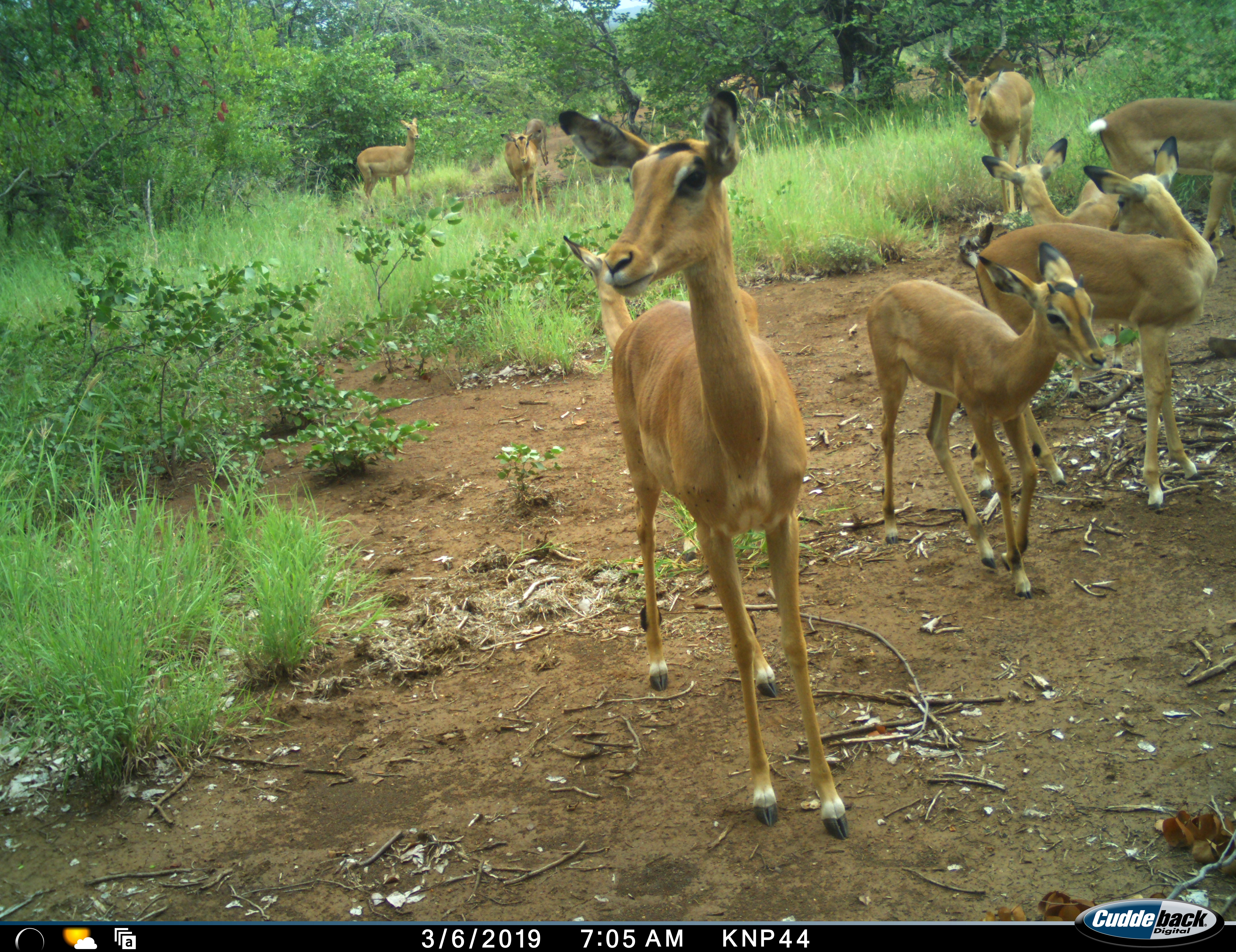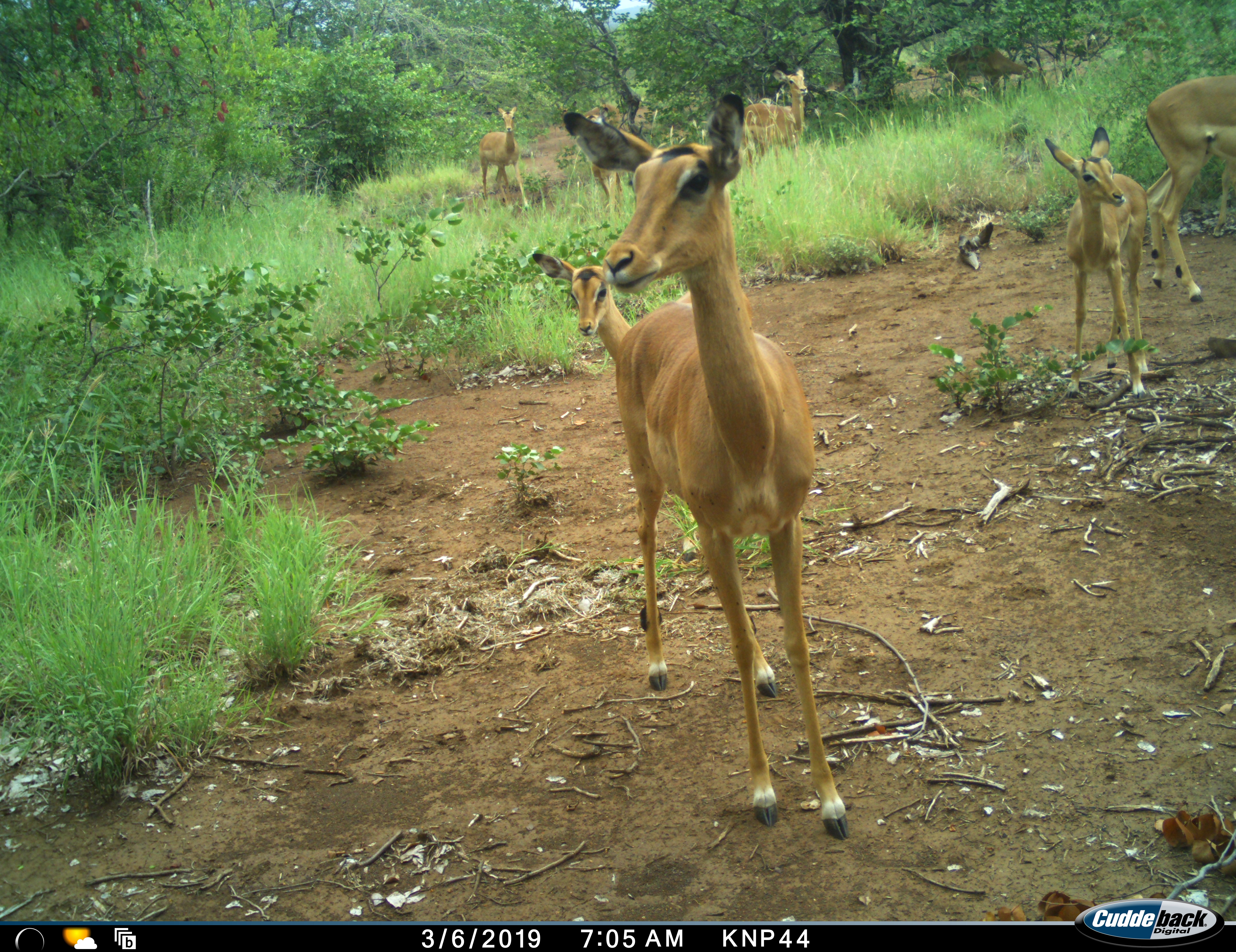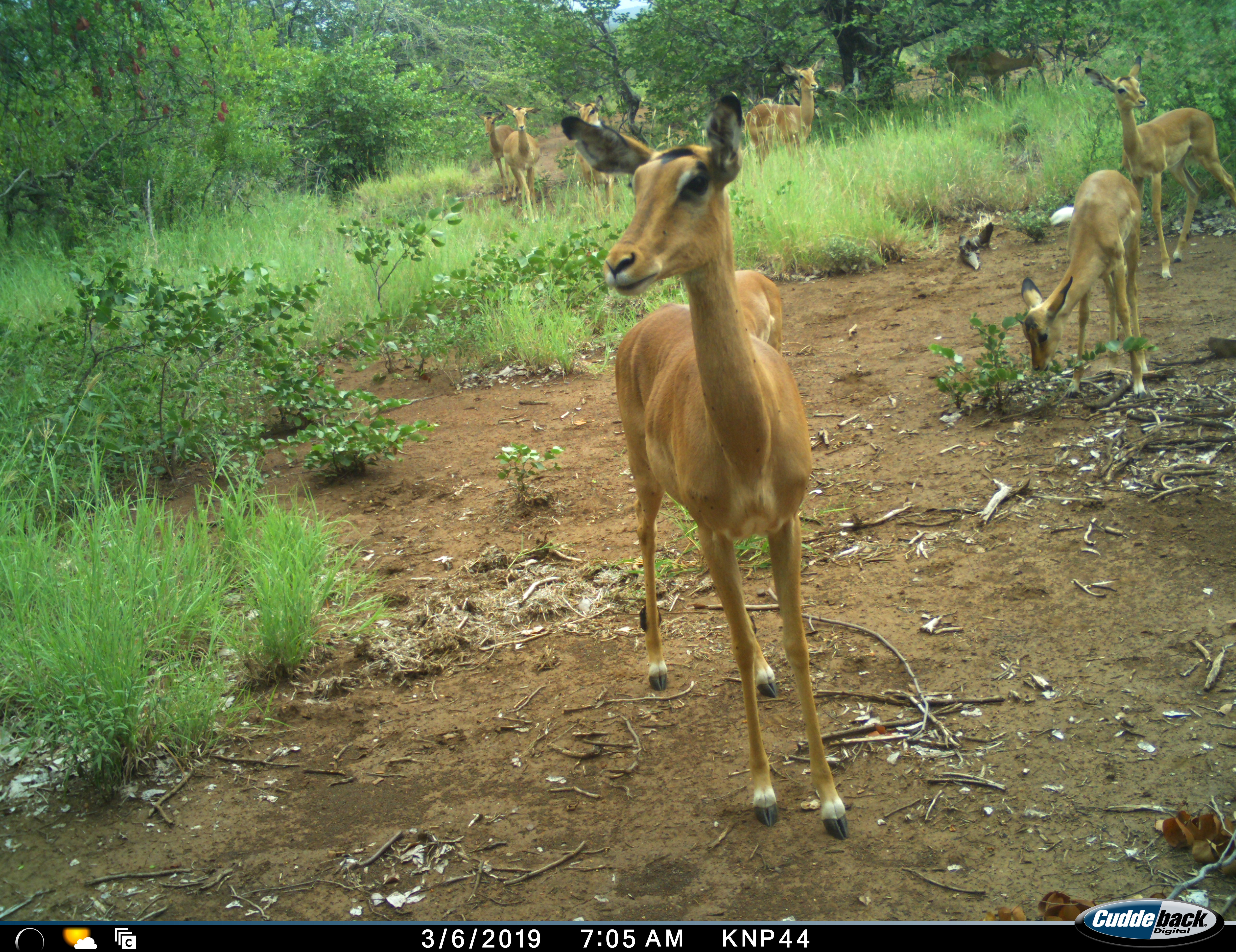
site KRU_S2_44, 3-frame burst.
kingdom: Animalia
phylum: Chordata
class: Mammalia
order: Artiodactyla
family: Bovidae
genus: Aepyceros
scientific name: Aepyceros melampus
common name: impala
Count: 10.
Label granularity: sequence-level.